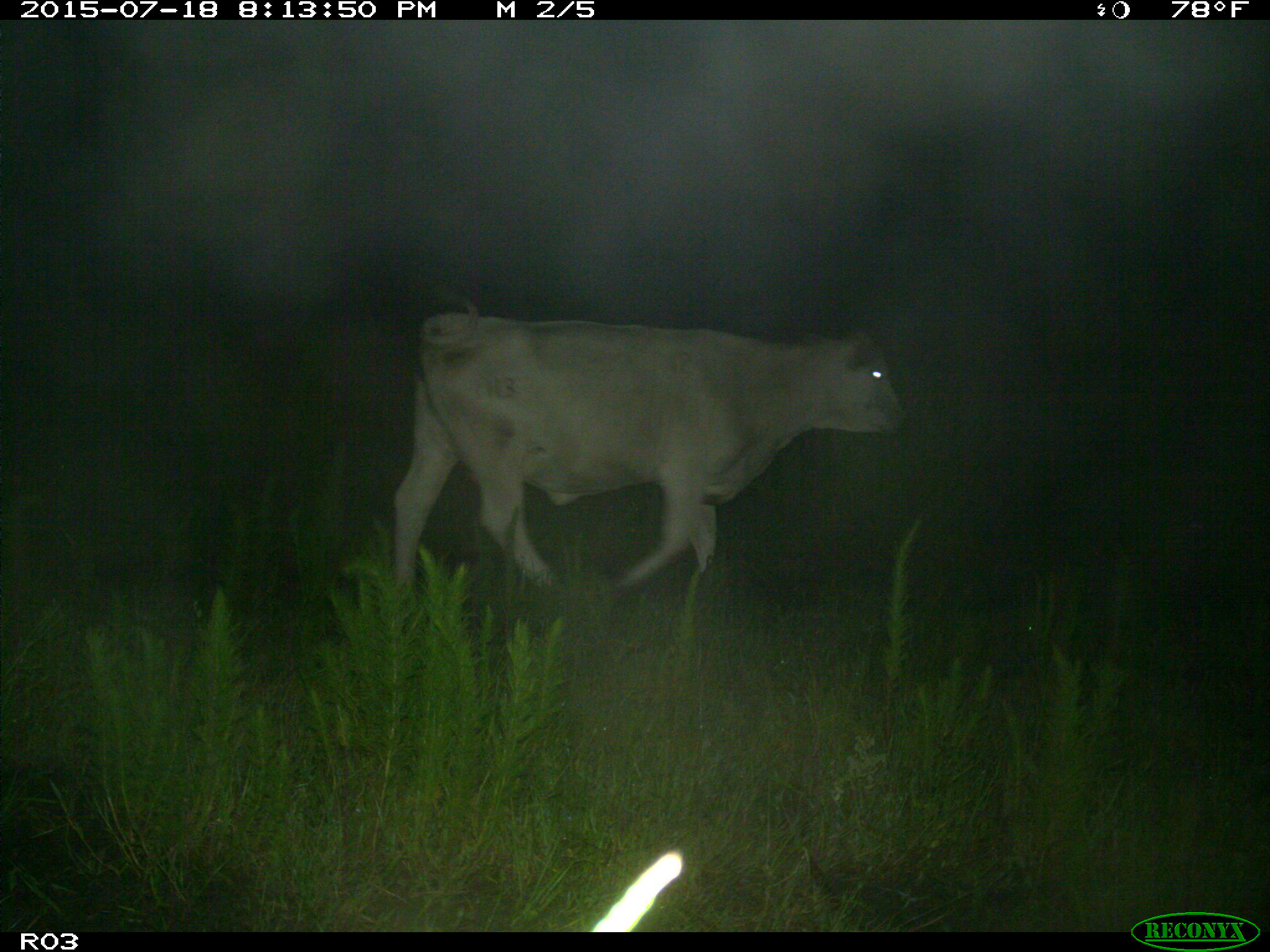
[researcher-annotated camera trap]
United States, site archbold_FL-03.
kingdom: Animalia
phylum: Chordata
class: Mammalia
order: Artiodactyla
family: Bovidae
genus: Bos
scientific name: Bos taurus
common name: domestic cow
Bos taurus (domestic cow).